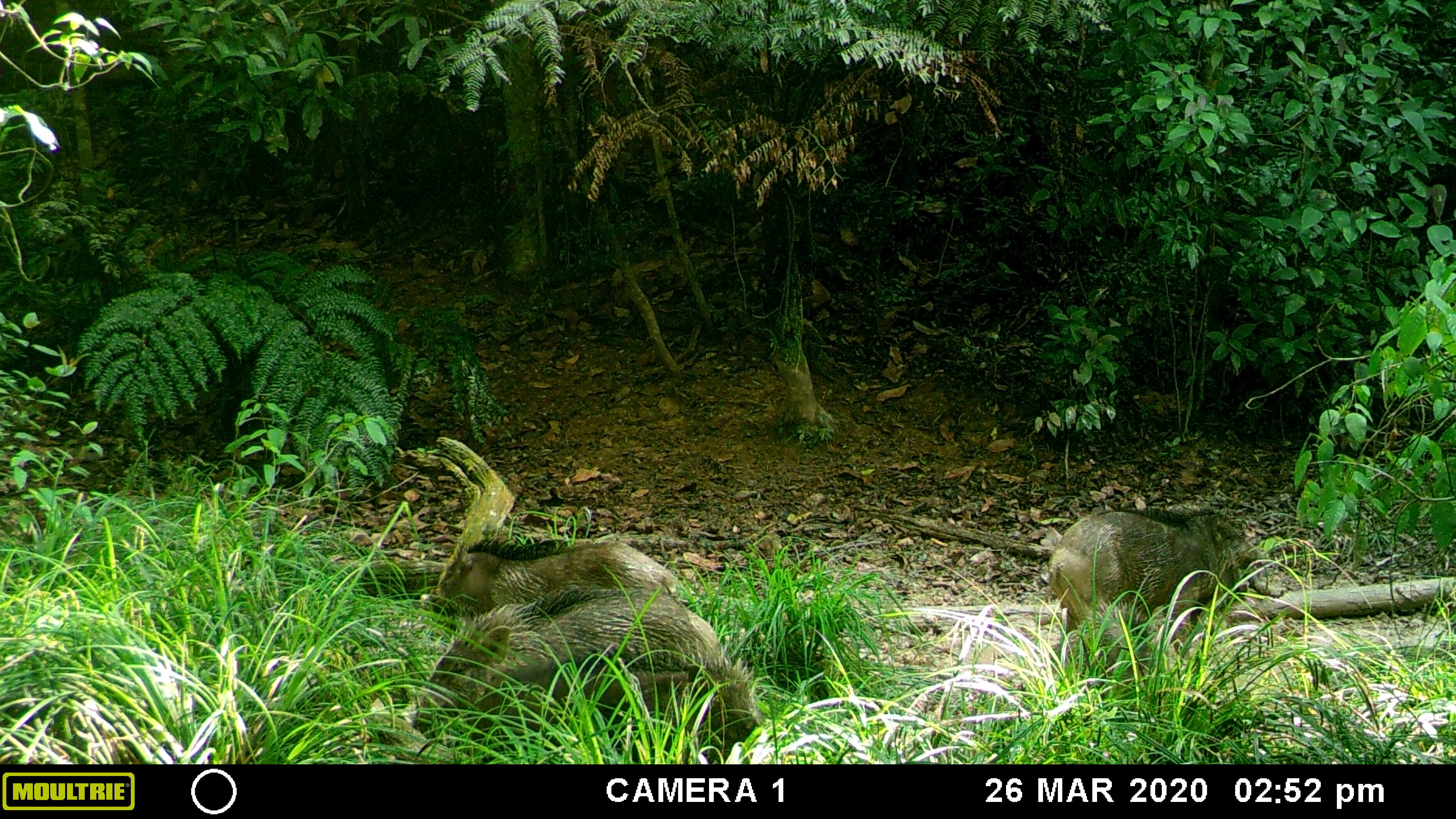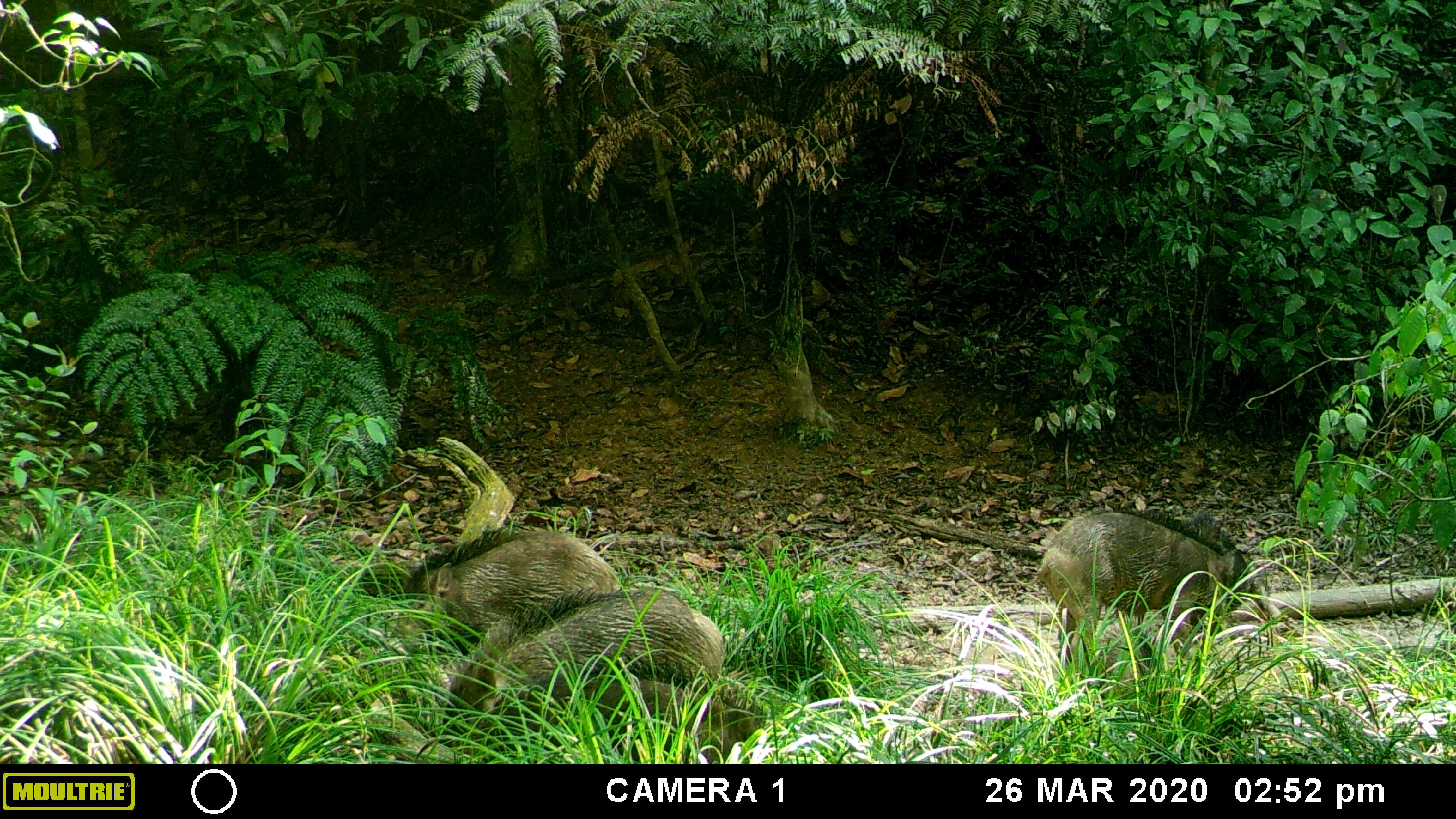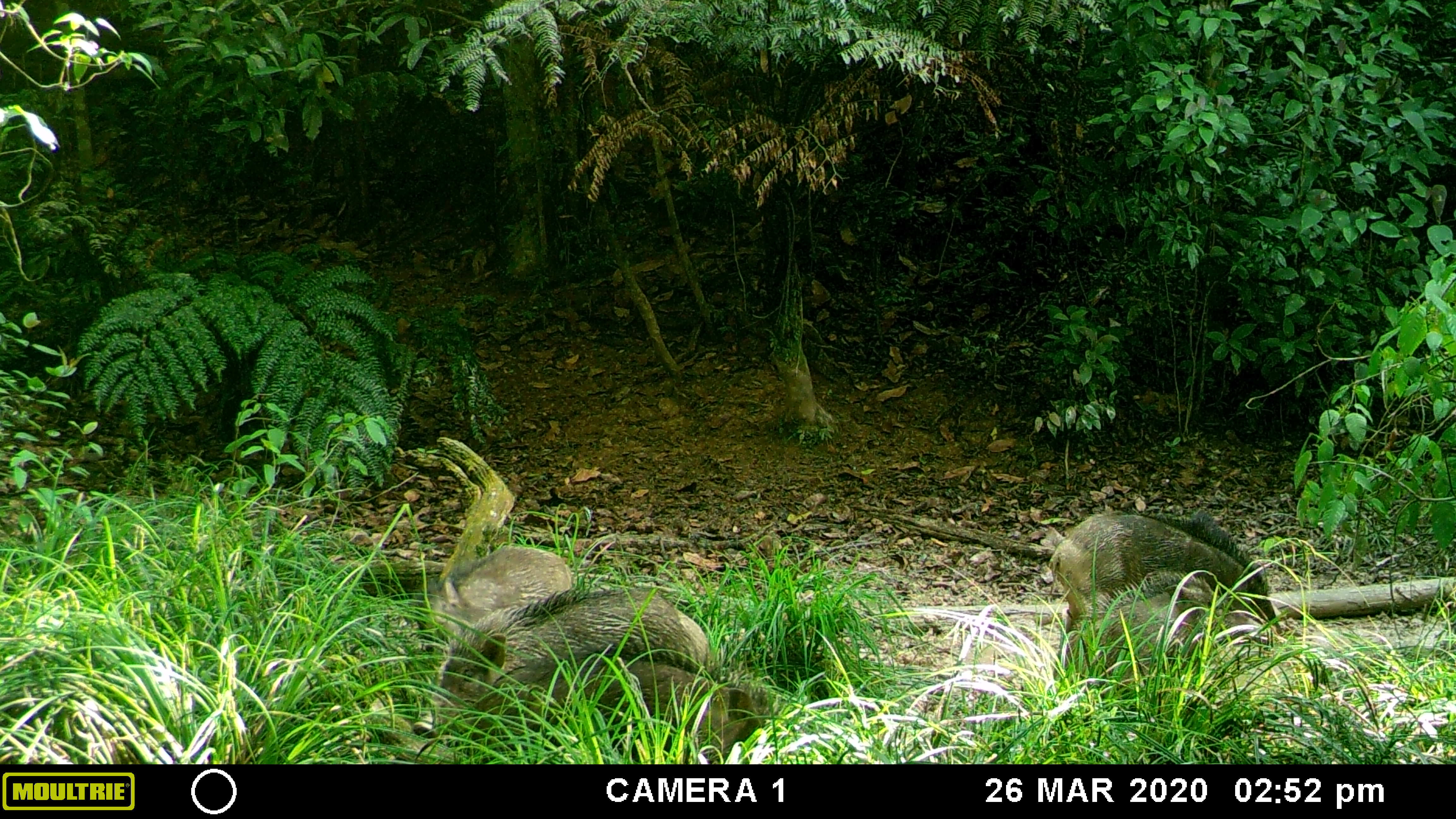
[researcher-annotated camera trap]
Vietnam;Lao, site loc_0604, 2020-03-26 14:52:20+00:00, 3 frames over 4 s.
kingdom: Animalia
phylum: Chordata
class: Mammalia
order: Artiodactyla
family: Suidae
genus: Sus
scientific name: Sus scrofa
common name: eurasian wild pig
Eurasian wild pig (Sus scrofa). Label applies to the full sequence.